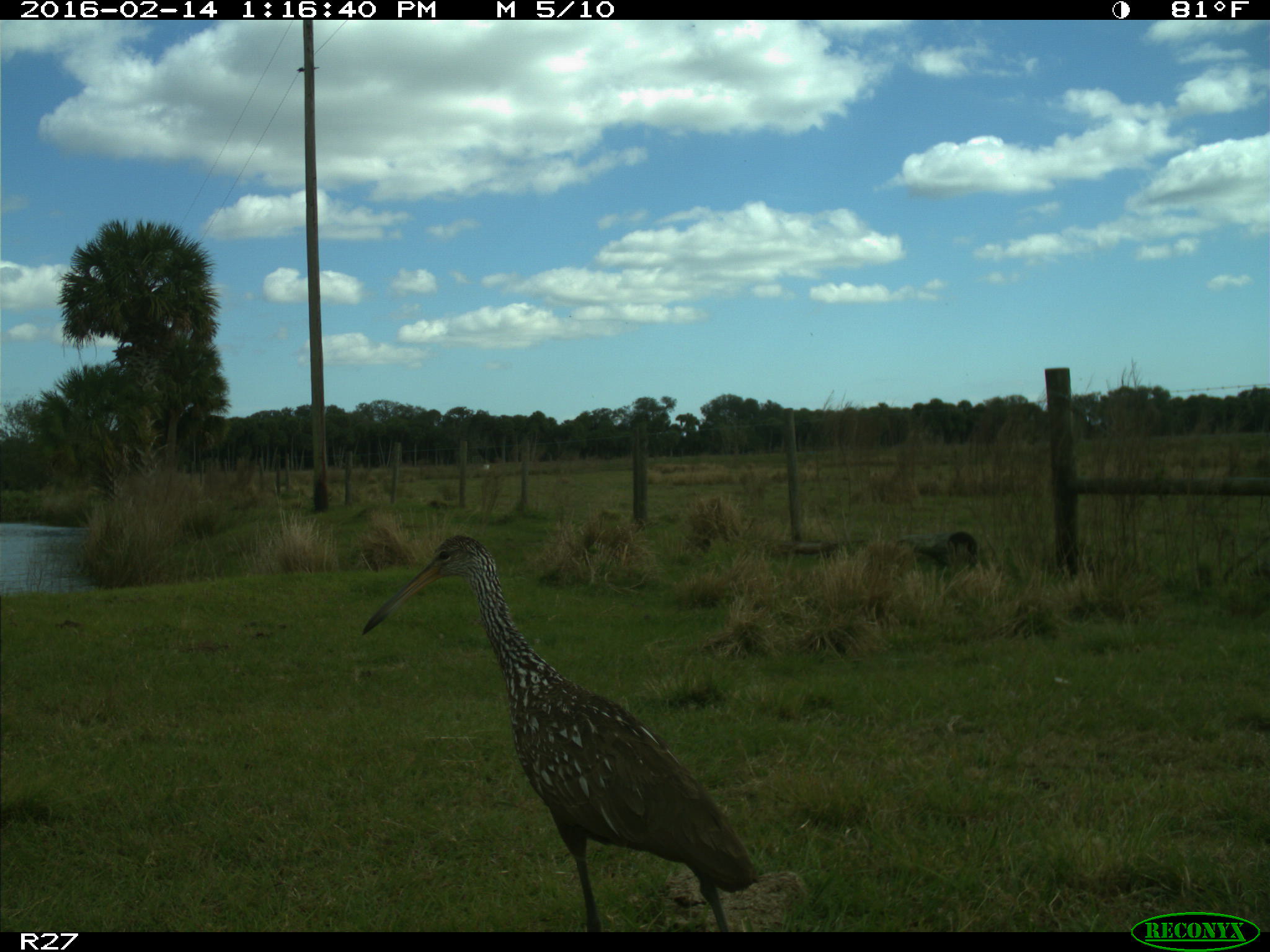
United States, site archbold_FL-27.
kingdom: Animalia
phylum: Chordata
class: Aves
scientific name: Aves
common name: birds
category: unidentified bird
Unidentified bird (birds) (Aves).